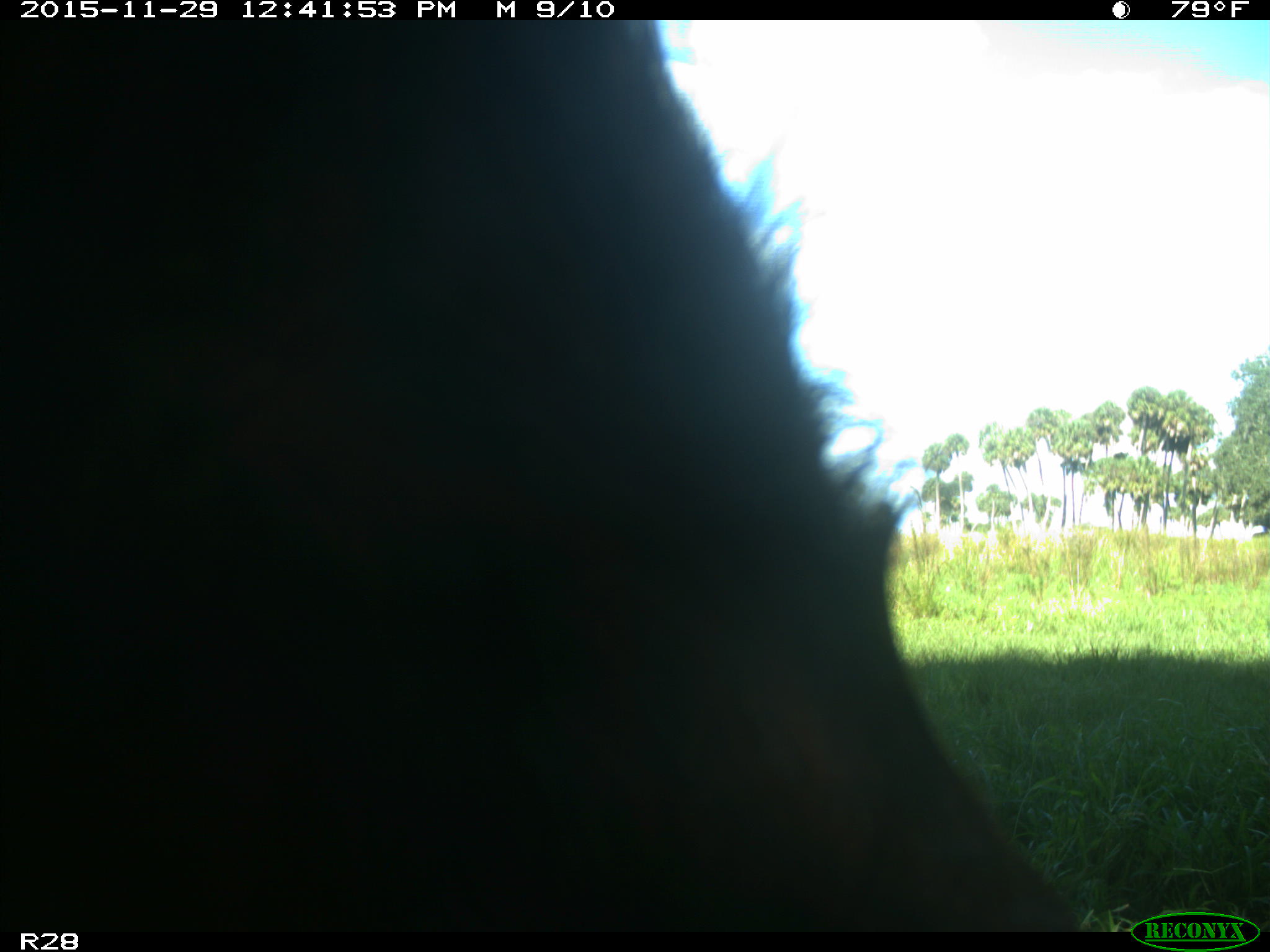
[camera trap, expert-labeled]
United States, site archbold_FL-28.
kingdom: Animalia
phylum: Chordata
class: Mammalia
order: Artiodactyla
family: Bovidae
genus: Bos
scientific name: Bos taurus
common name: domestic cow